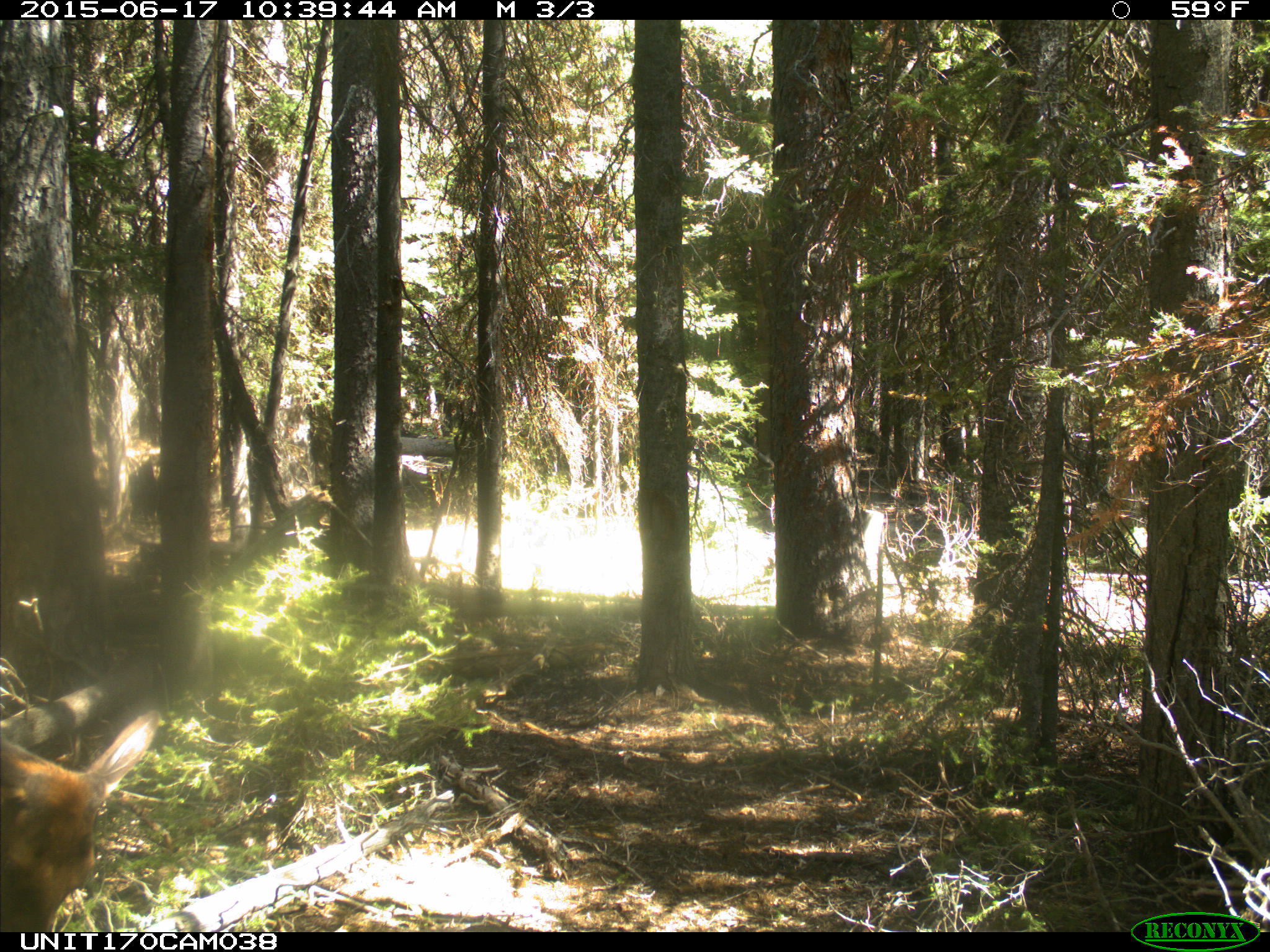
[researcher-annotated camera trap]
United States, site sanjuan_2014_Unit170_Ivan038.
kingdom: Animalia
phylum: Chordata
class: Mammalia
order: Artiodactyla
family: Cervidae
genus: Cervus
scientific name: Cervus elaphus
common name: red deer